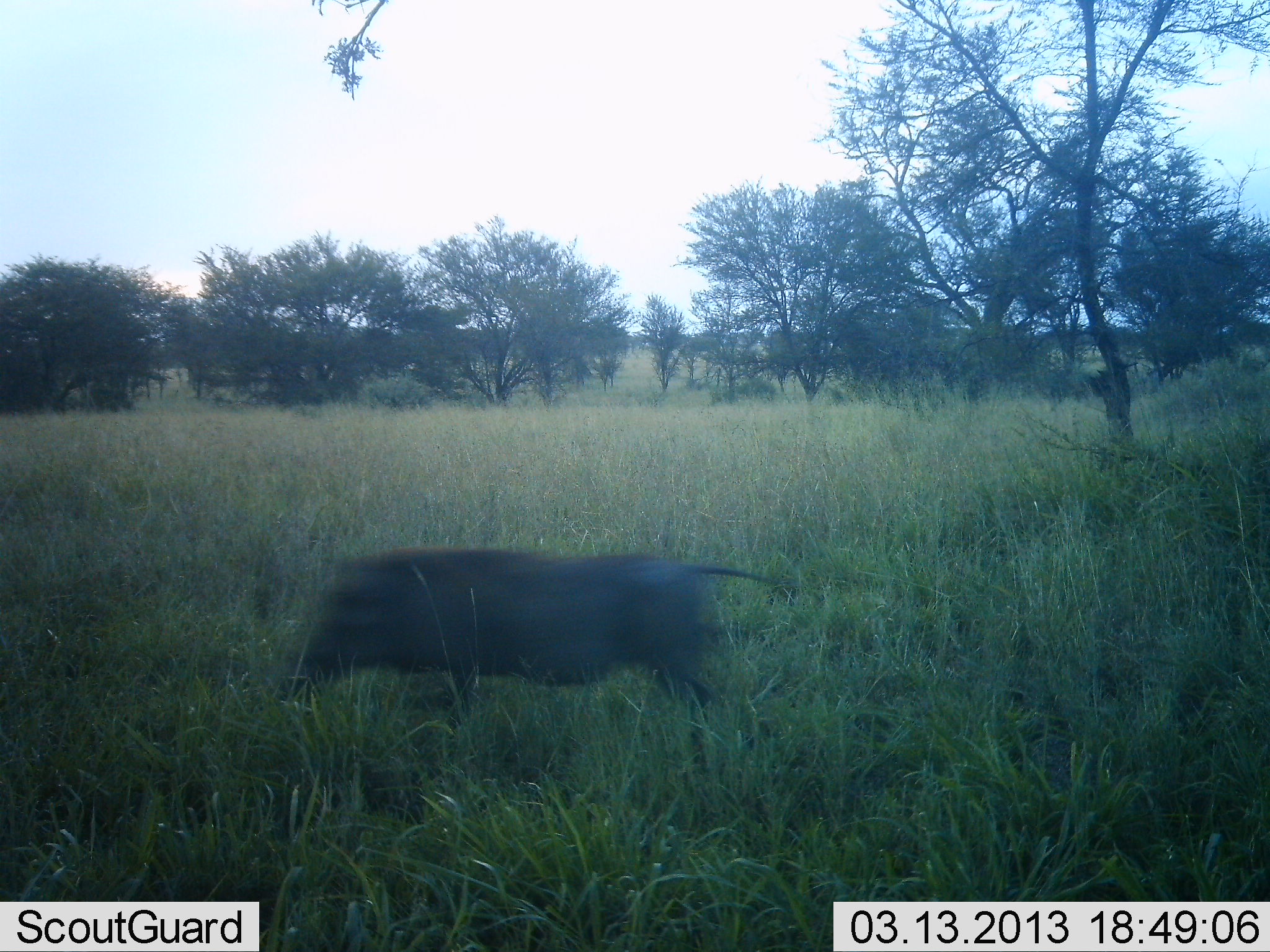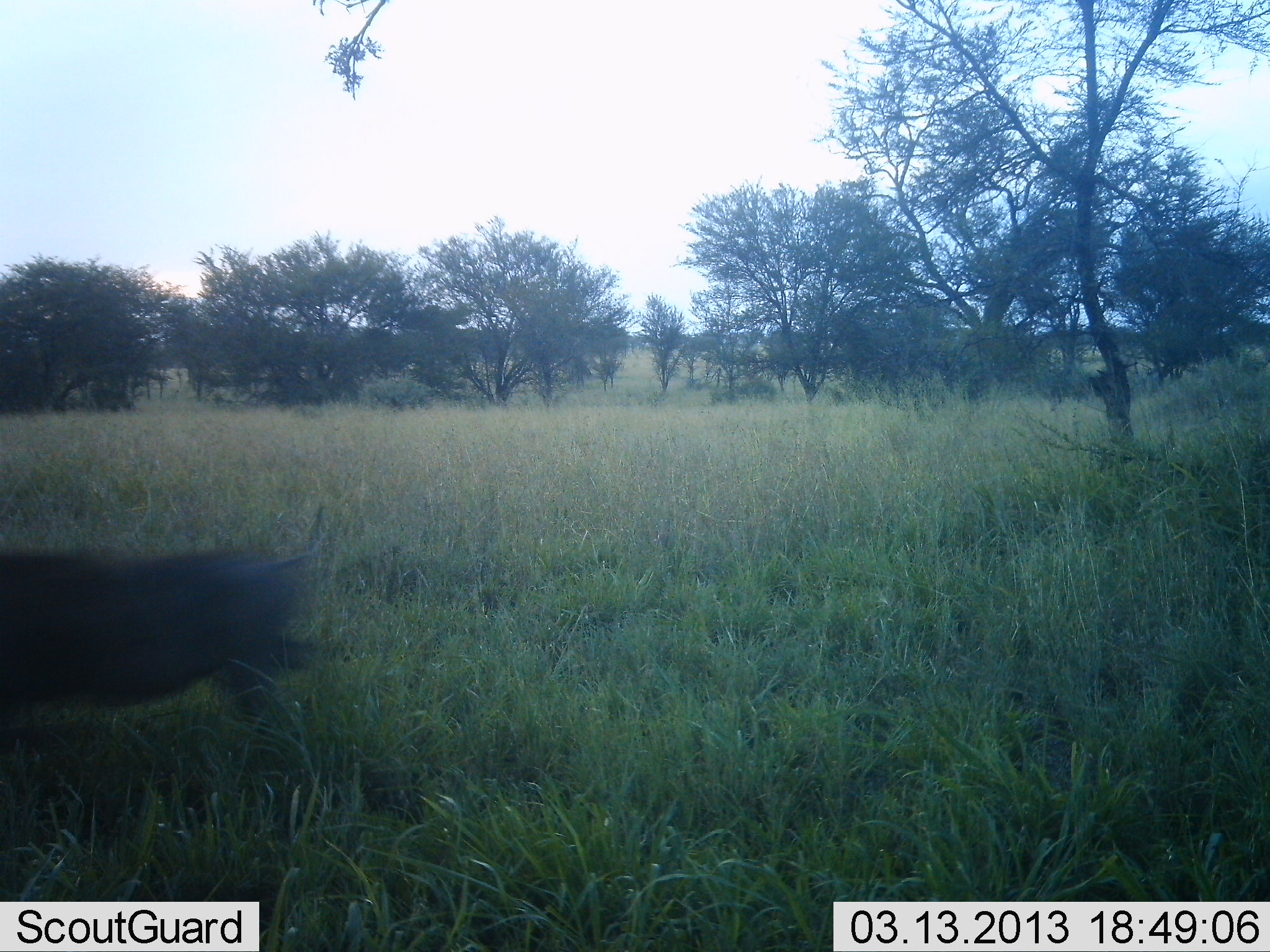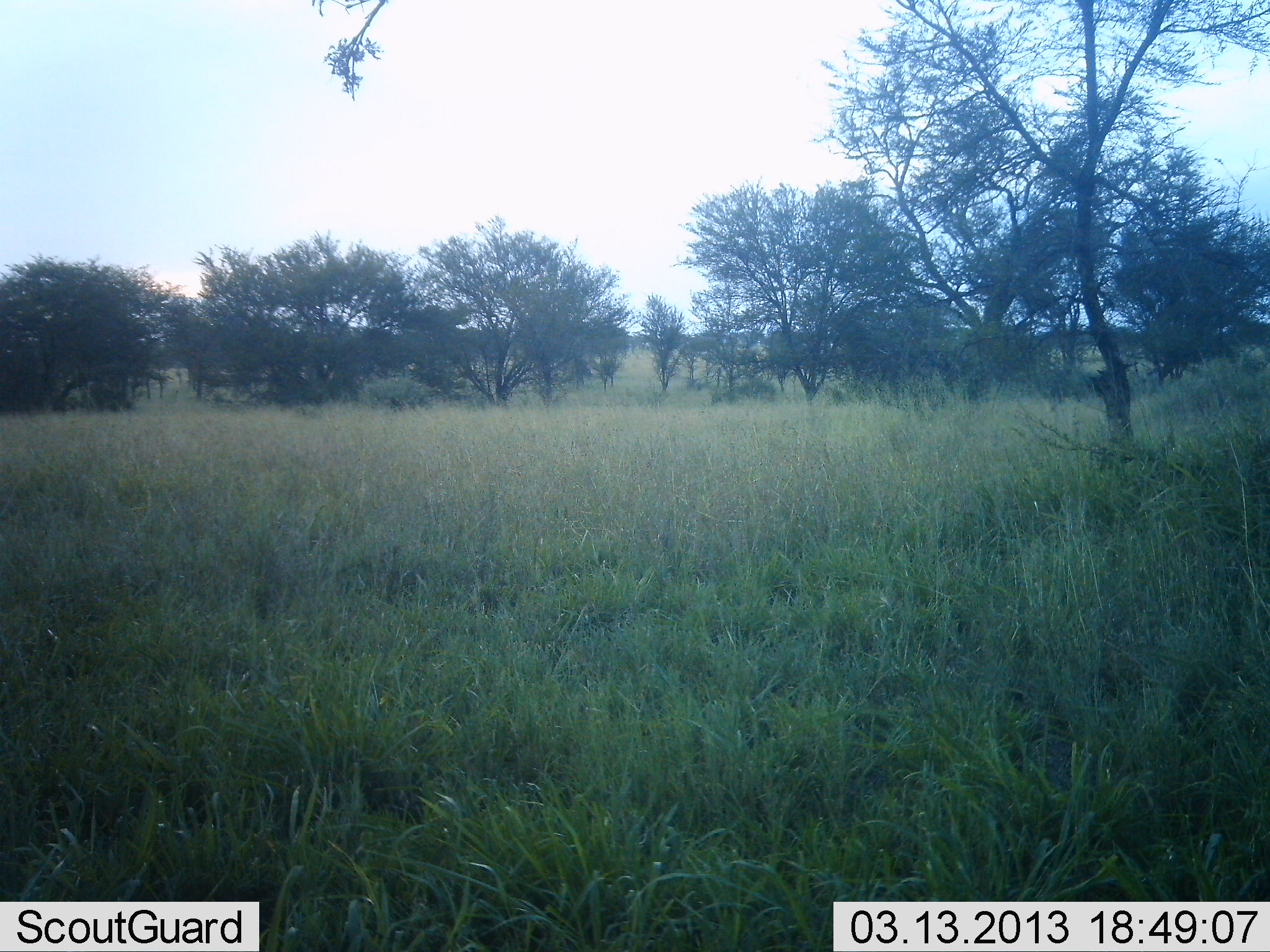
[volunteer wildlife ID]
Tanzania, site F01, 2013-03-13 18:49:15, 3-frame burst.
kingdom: Animalia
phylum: Chordata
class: Mammalia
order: Artiodactyla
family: Suidae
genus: Phacochoerus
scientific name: Phacochoerus africanus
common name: warthog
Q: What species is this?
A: Warthog (Phacochoerus africanus).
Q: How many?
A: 1.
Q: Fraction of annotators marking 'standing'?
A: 0%.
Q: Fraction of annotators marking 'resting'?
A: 0%.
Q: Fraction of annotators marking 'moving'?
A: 100%.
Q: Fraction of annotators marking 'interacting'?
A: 0%.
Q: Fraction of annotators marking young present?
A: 0%.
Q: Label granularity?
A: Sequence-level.